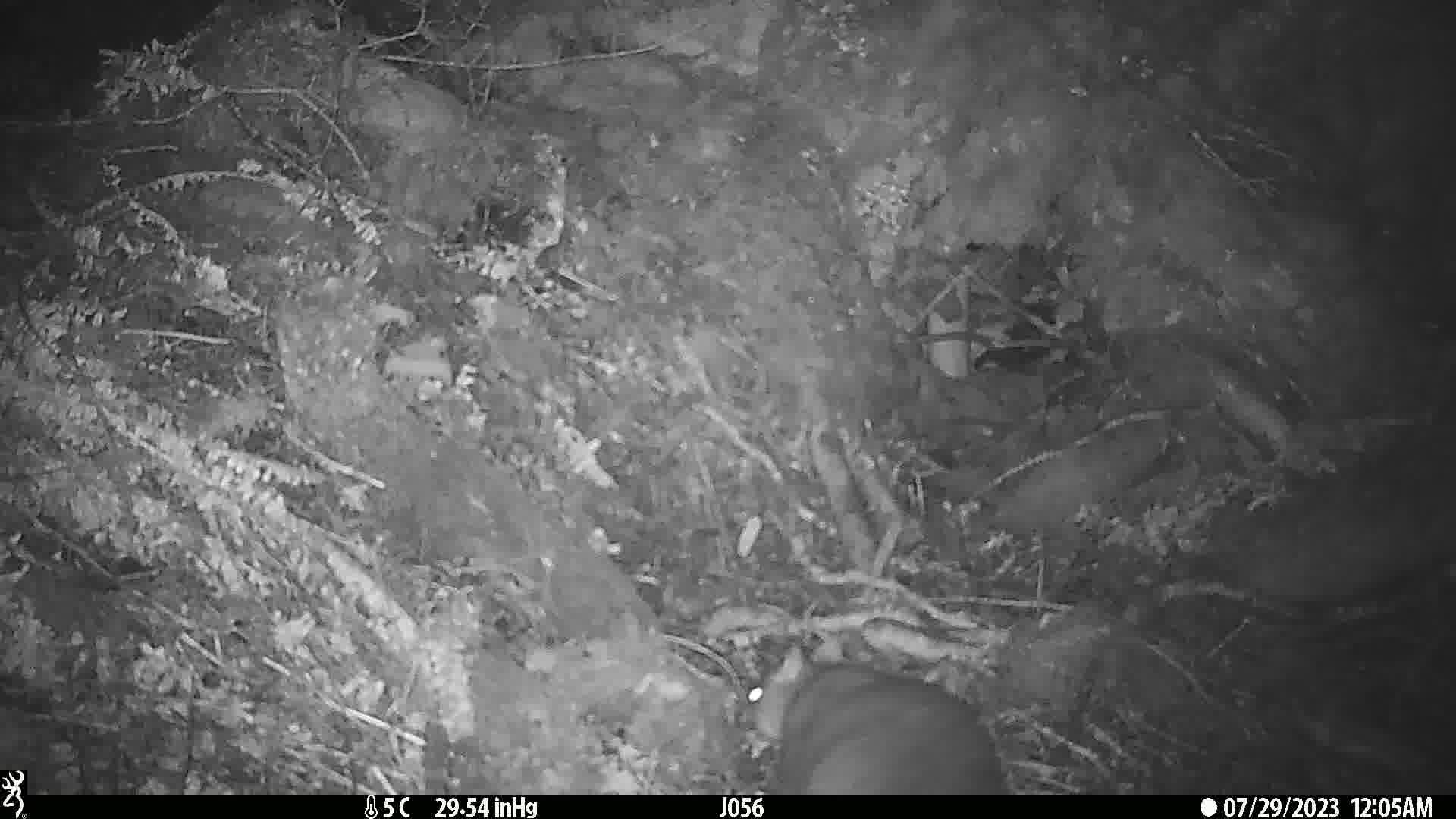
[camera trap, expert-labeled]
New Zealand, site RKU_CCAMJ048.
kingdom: Animalia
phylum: Chordata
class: Mammalia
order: Diprotodontia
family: Phalangeridae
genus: Trichosurus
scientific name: Trichosurus vulpecula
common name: common brushtail possum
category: possum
Possum (common brushtail possum) (Trichosurus vulpecula).